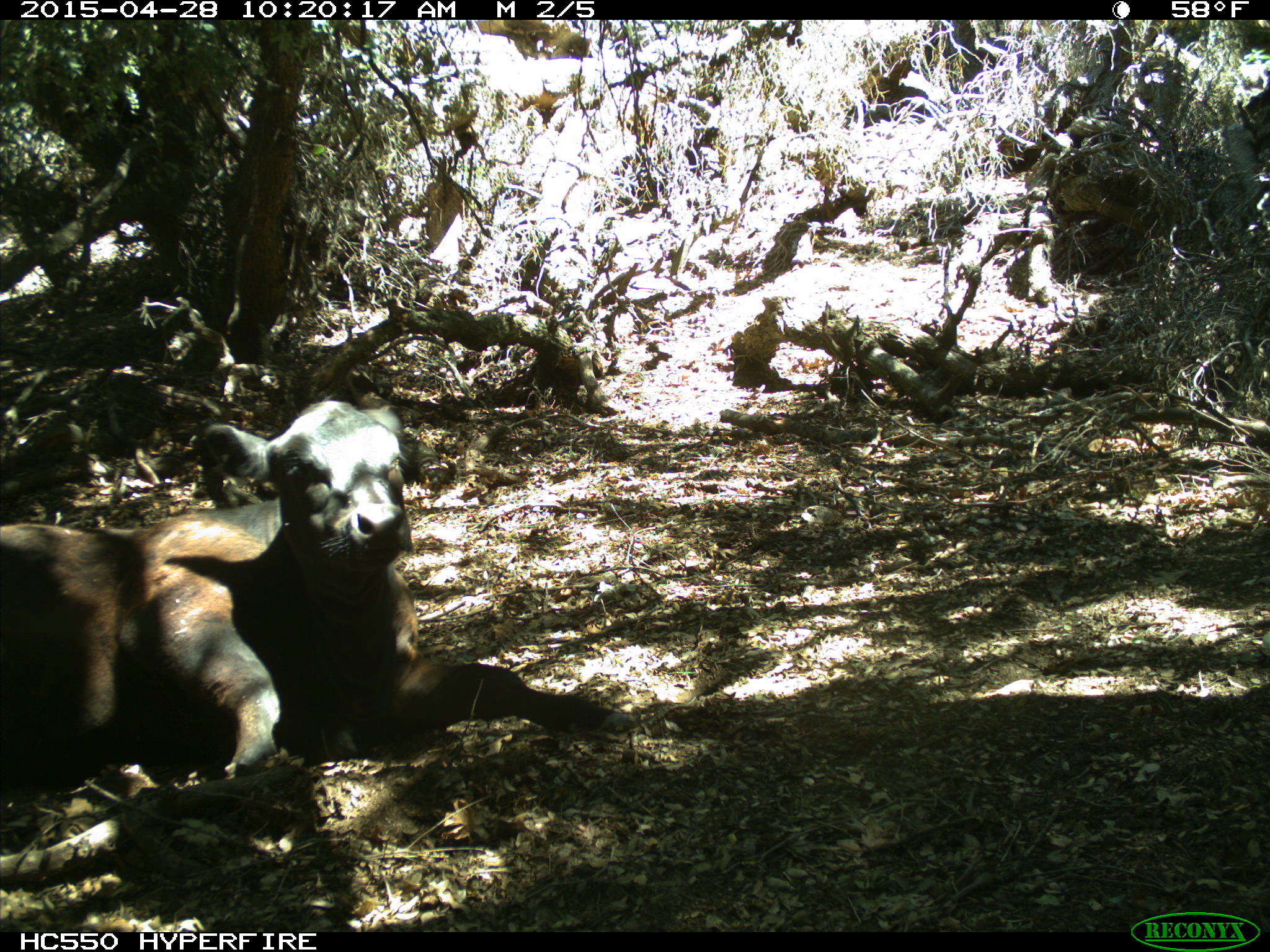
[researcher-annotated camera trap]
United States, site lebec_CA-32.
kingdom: Animalia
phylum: Chordata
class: Mammalia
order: Artiodactyla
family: Bovidae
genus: Bos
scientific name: Bos taurus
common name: domestic cow